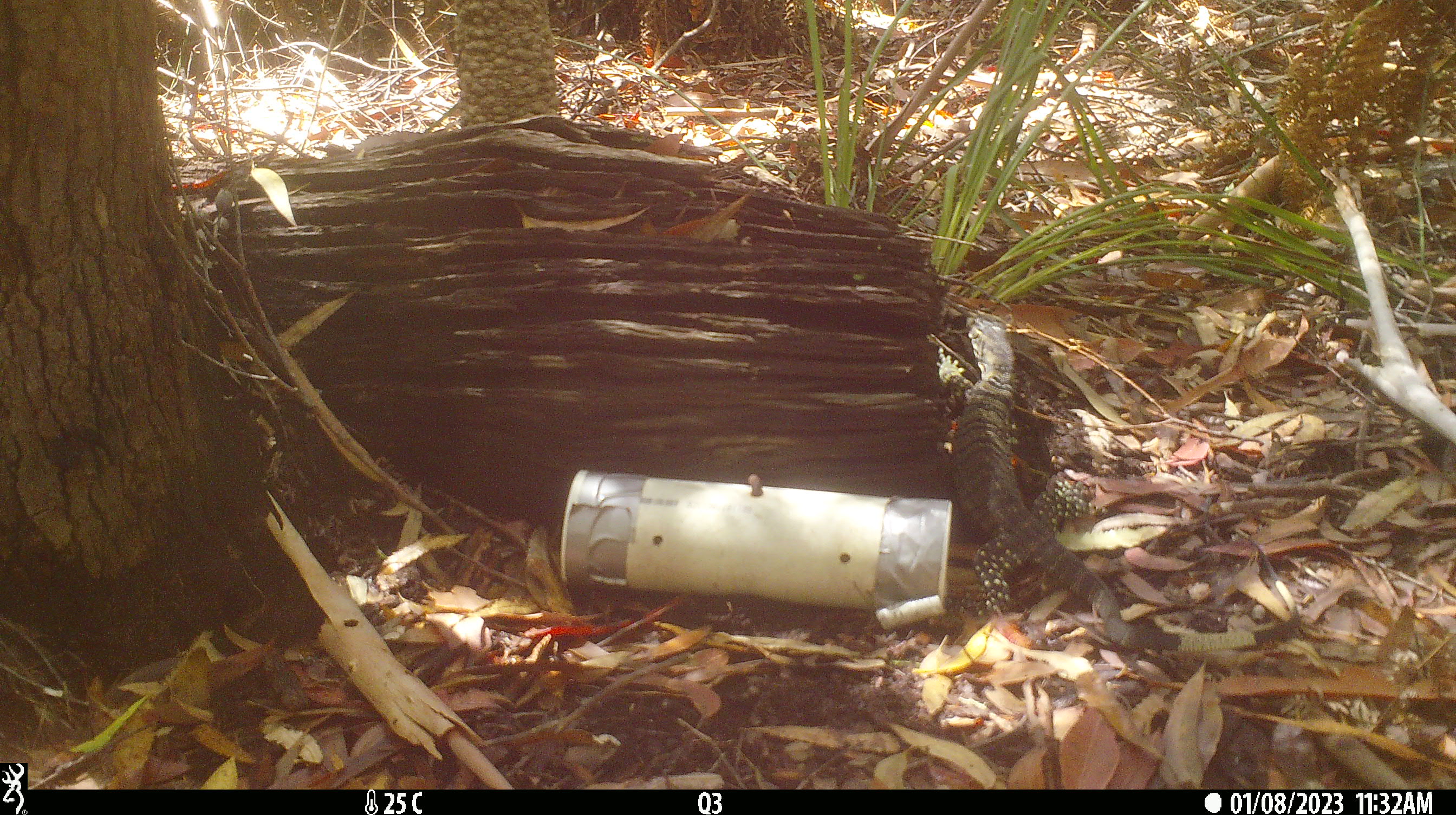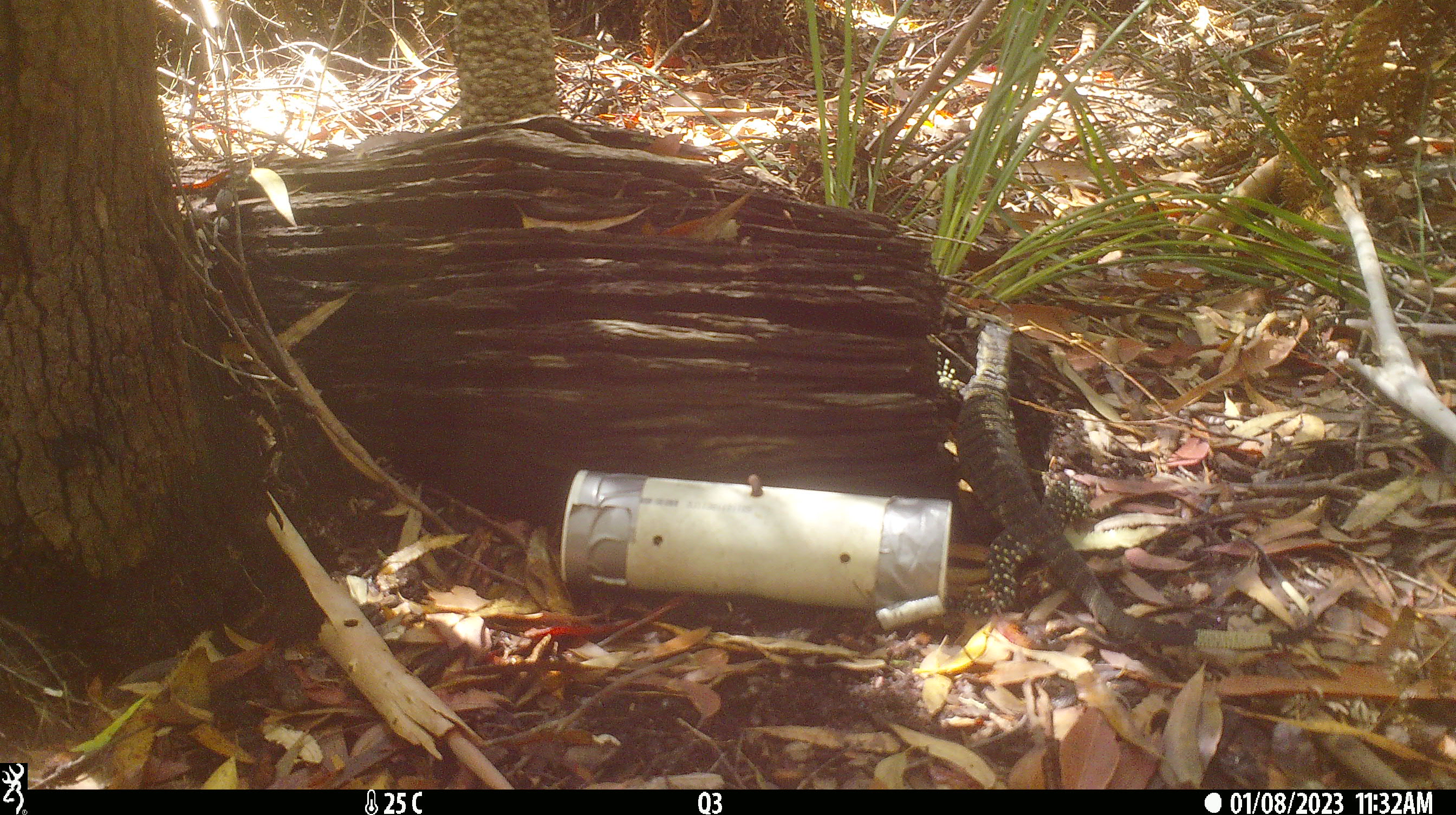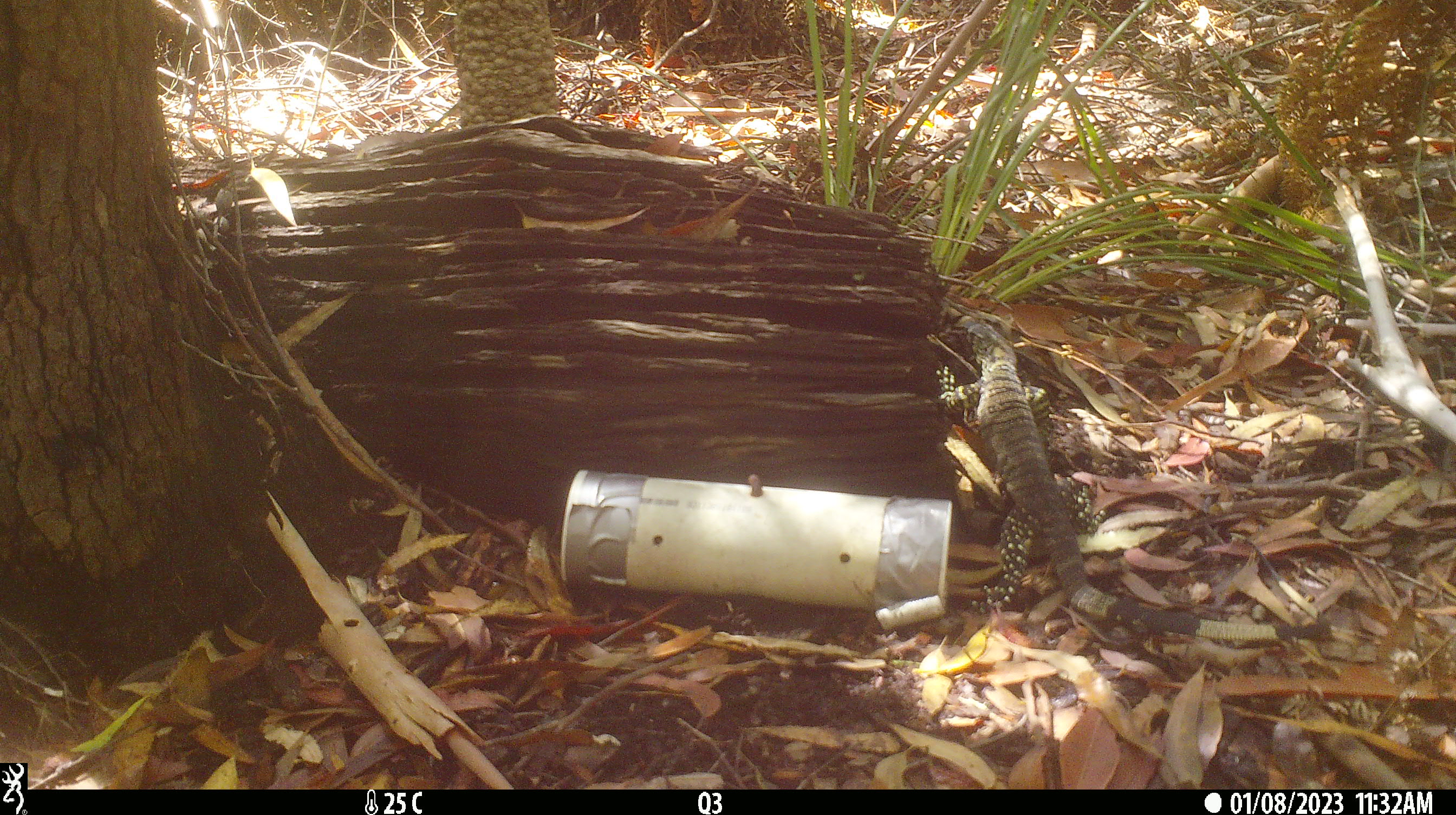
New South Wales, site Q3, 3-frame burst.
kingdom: Animalia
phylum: Chordata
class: Reptilia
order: Squamata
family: Varanidae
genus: Varanus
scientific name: Varanus varius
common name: lace monitor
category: goanna